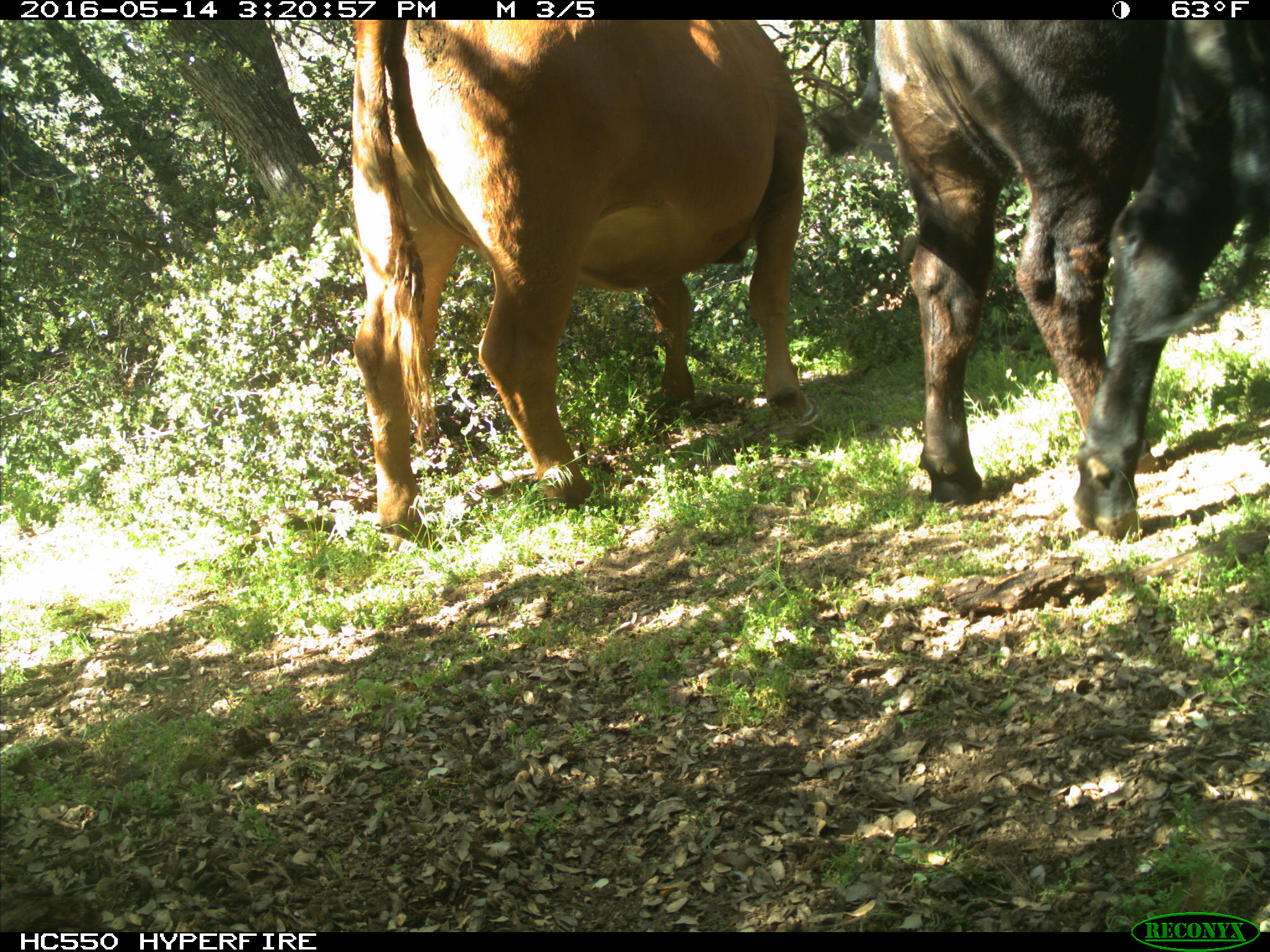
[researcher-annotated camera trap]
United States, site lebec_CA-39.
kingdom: Animalia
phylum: Chordata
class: Mammalia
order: Artiodactyla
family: Bovidae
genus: Bos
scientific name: Bos taurus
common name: domestic cow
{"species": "Bos taurus (domestic cow)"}